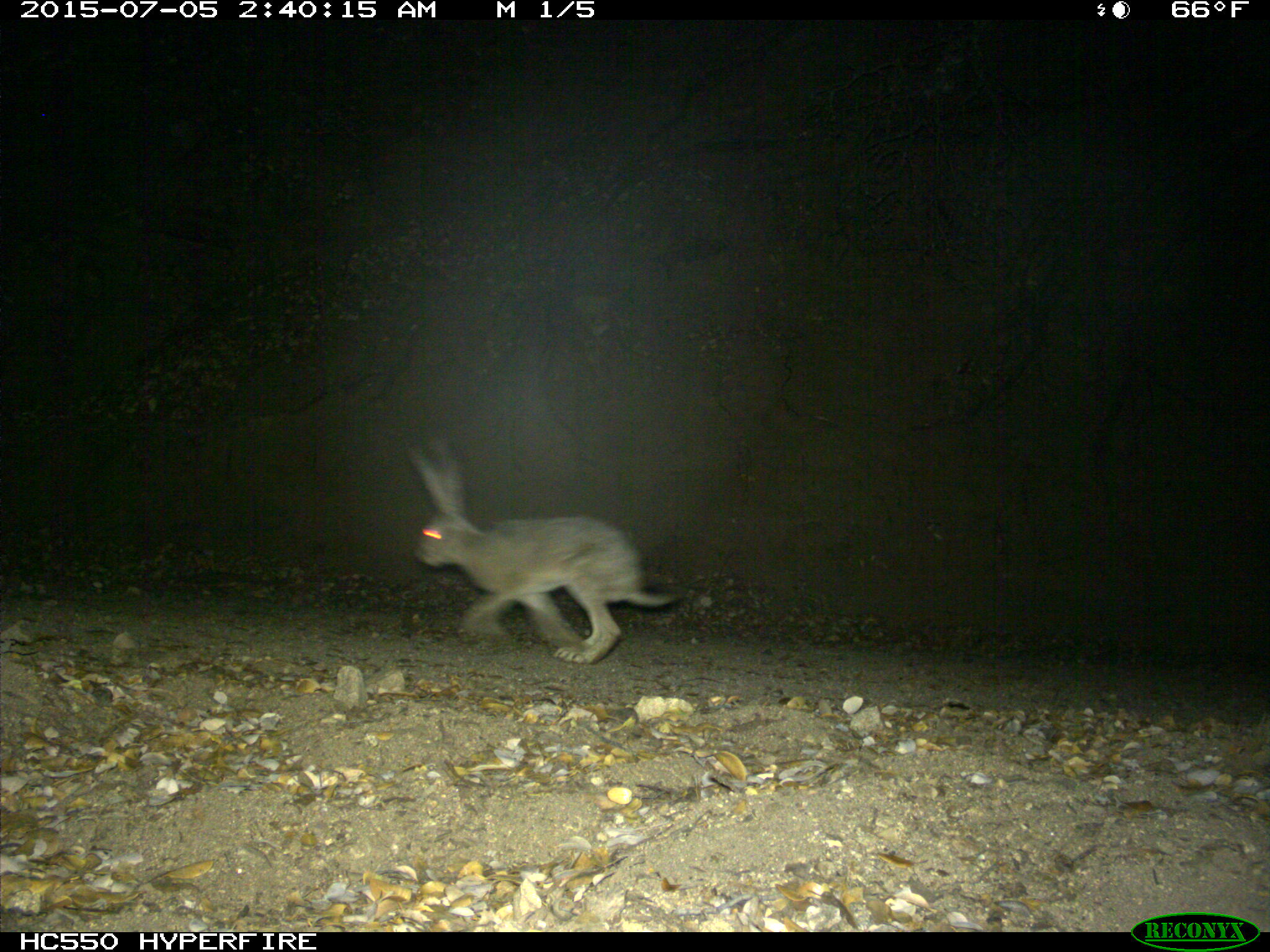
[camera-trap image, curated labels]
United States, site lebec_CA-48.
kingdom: Animalia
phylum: Chordata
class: Mammalia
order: Lagomorpha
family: Leporidae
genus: Lepus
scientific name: Lepus californicus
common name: black-tailed jackrabbit